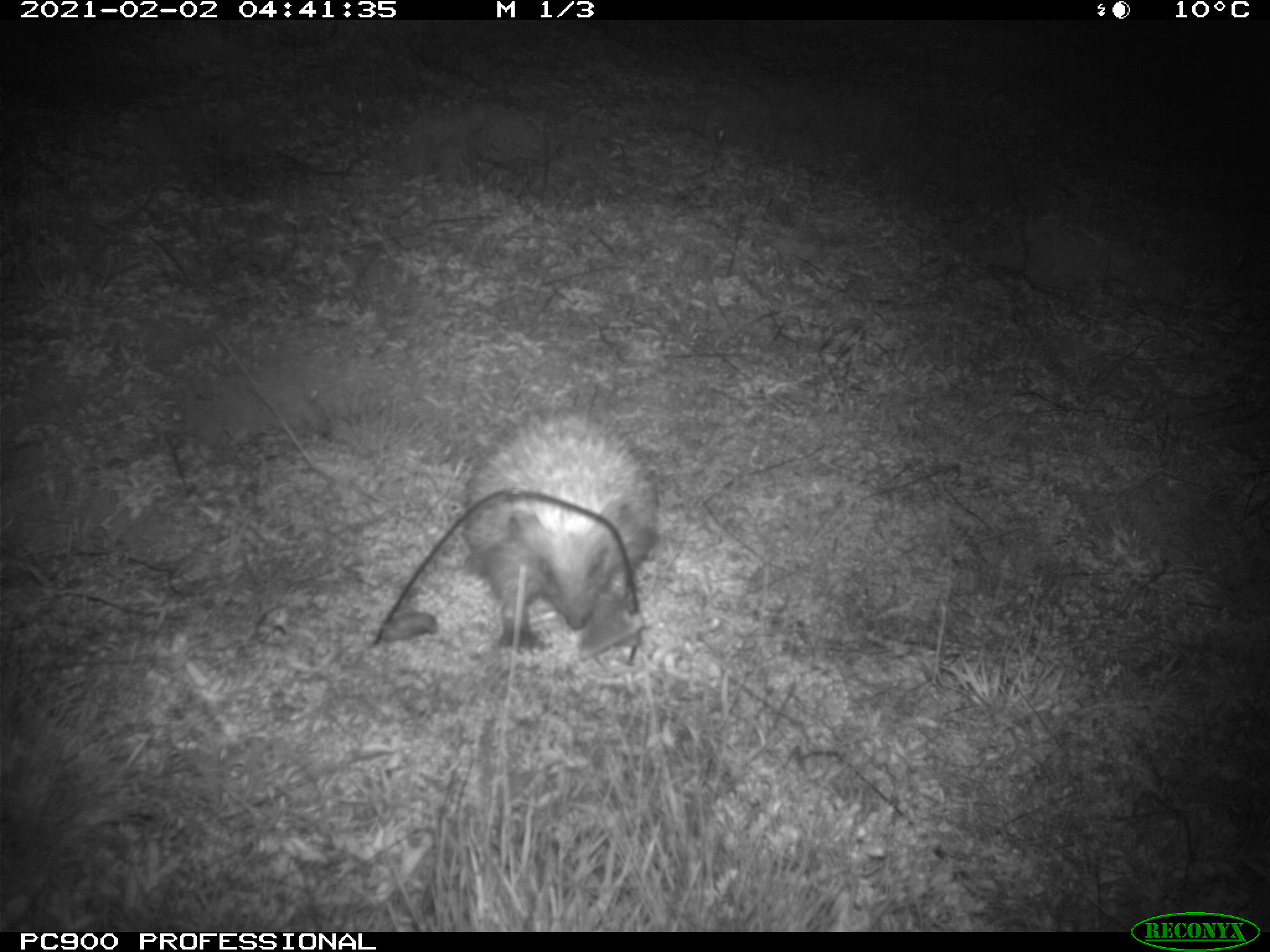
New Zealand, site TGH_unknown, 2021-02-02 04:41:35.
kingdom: Animalia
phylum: Chordata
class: Mammalia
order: Eulipotyphla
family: Erinaceidae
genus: Erinaceus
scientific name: Erinaceus europaeus europaeus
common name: european hedgehog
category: hedgehog